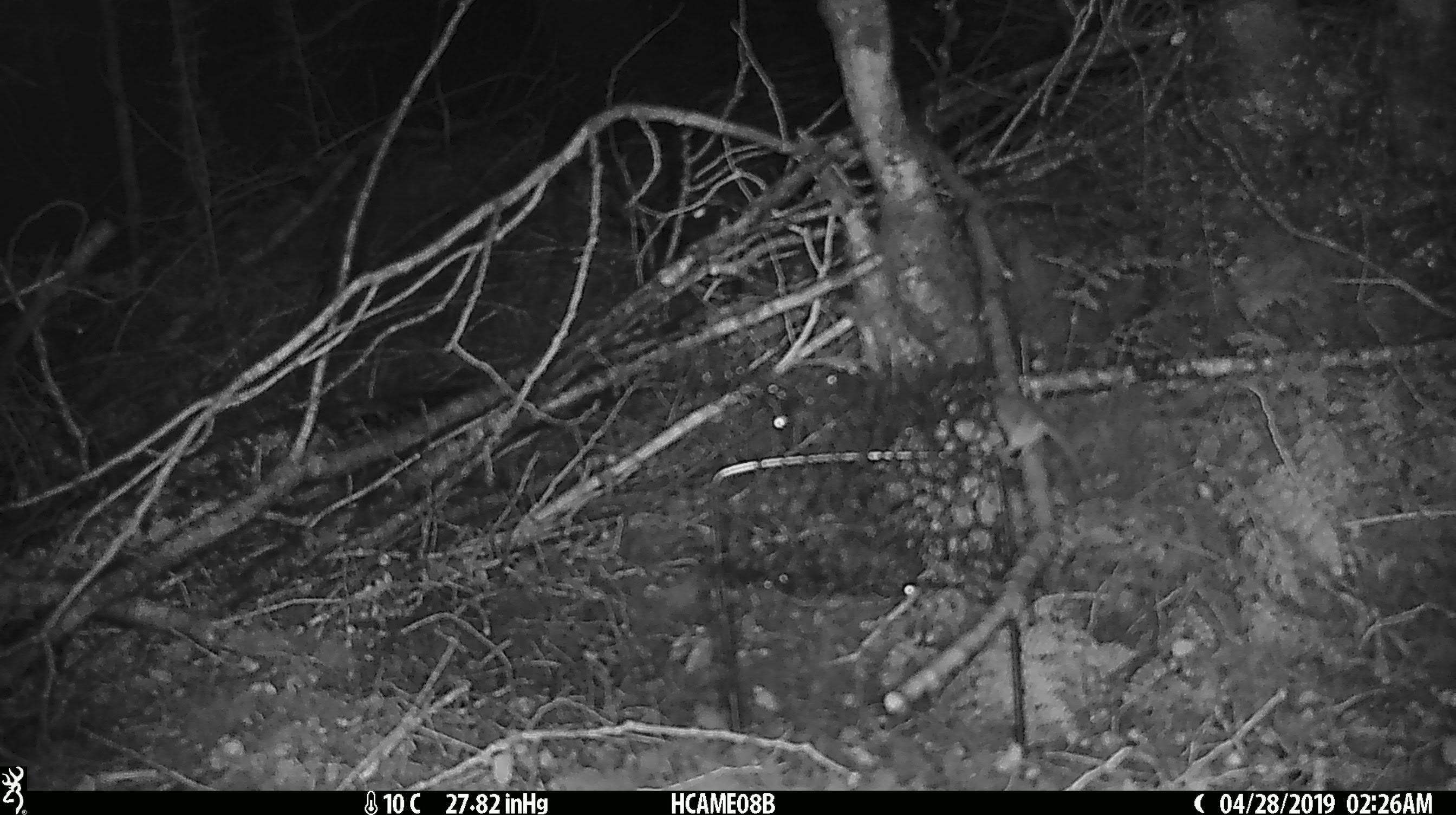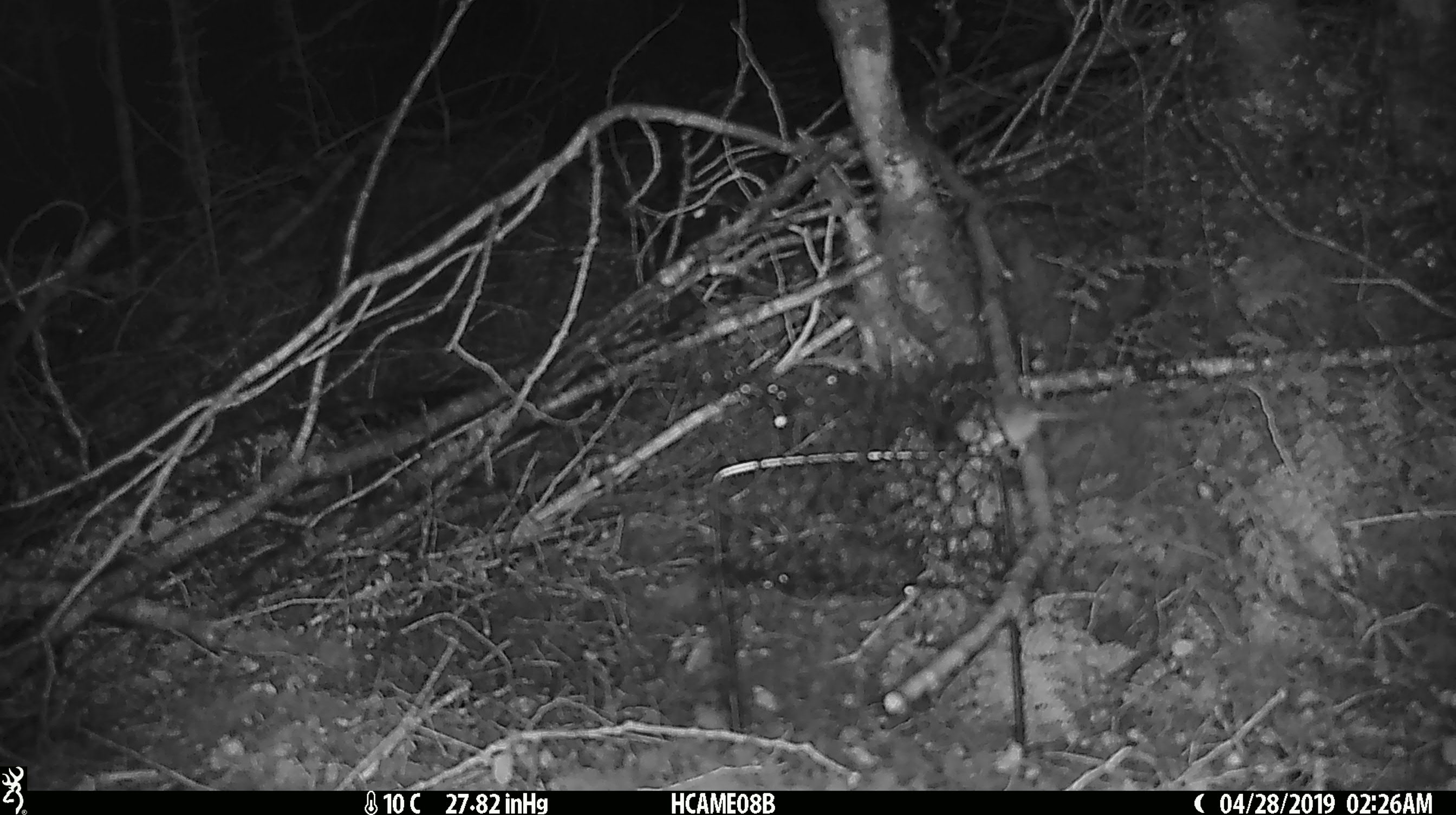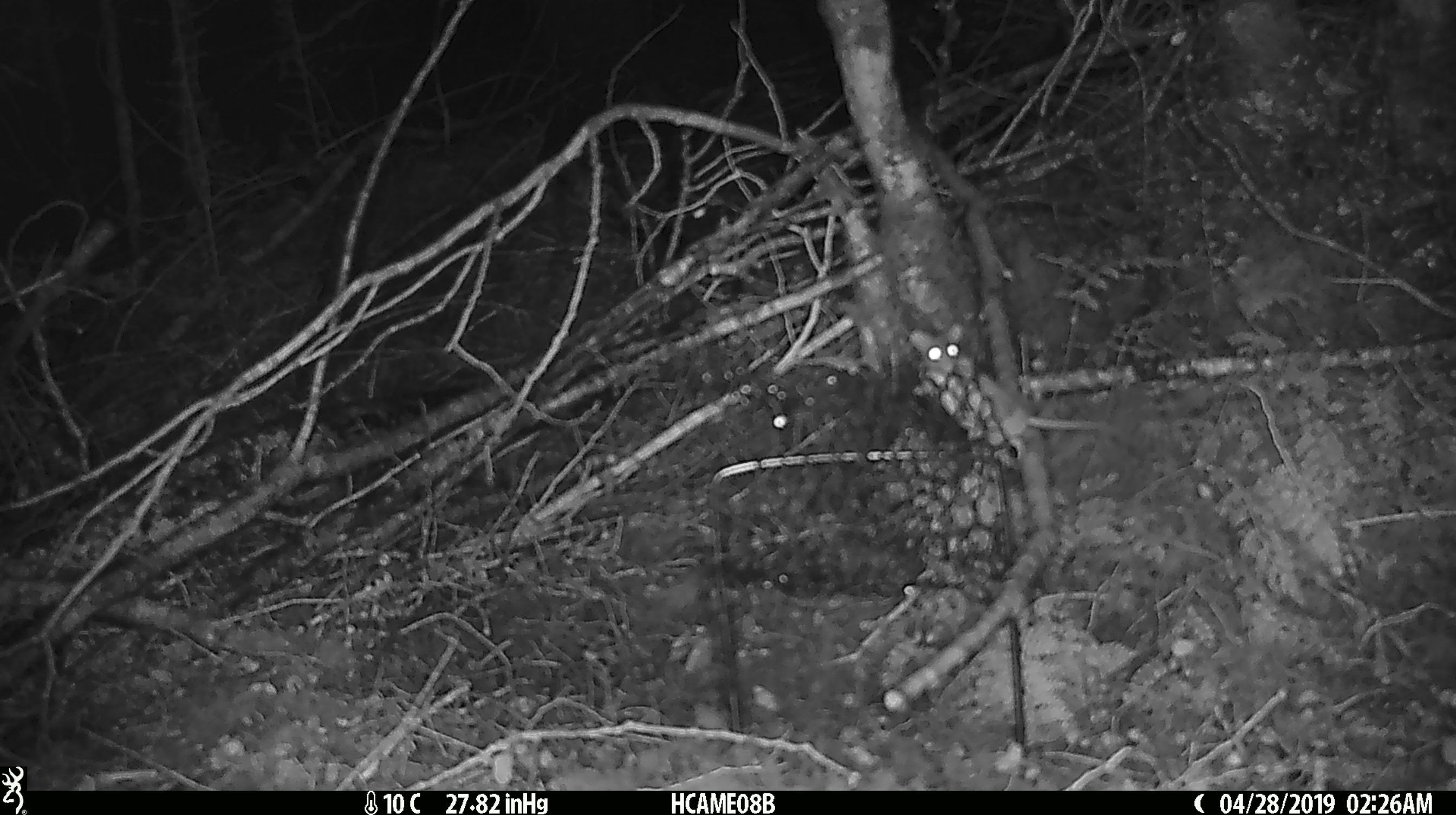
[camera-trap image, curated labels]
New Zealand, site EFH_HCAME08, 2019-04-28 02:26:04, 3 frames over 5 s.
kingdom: Animalia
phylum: Chordata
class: Mammalia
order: Rodentia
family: Muridae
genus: Mus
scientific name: Mus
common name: mouse